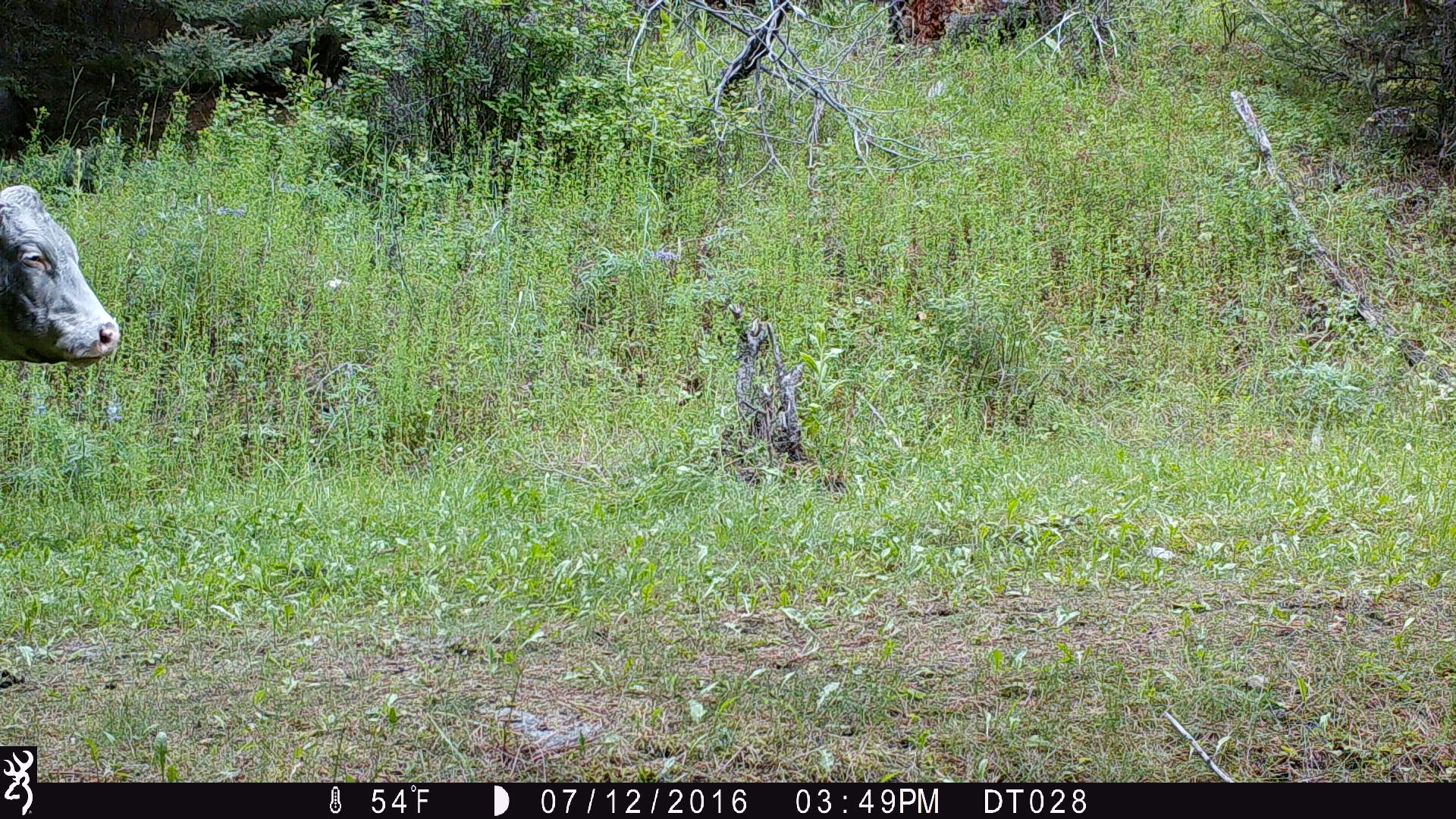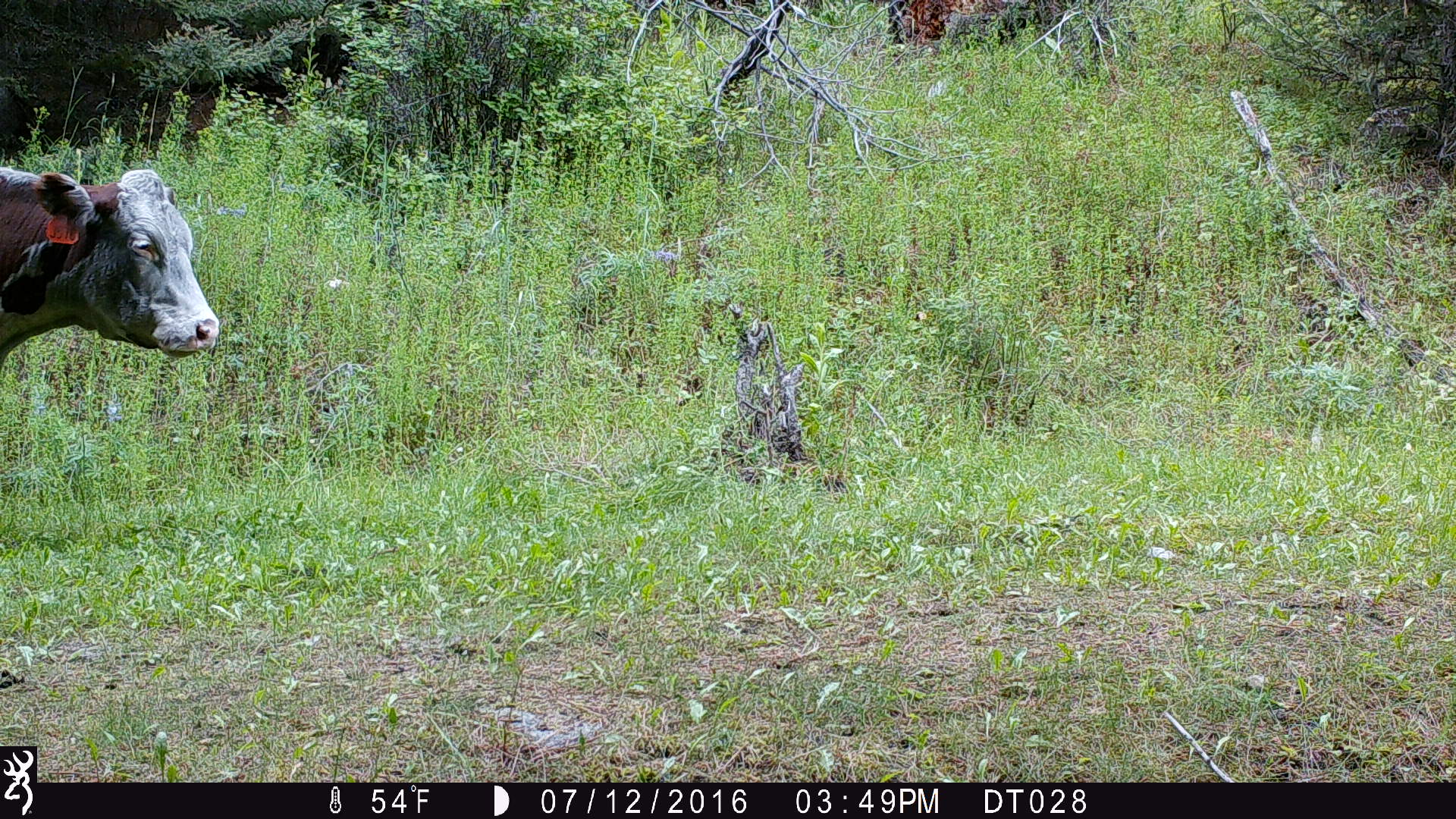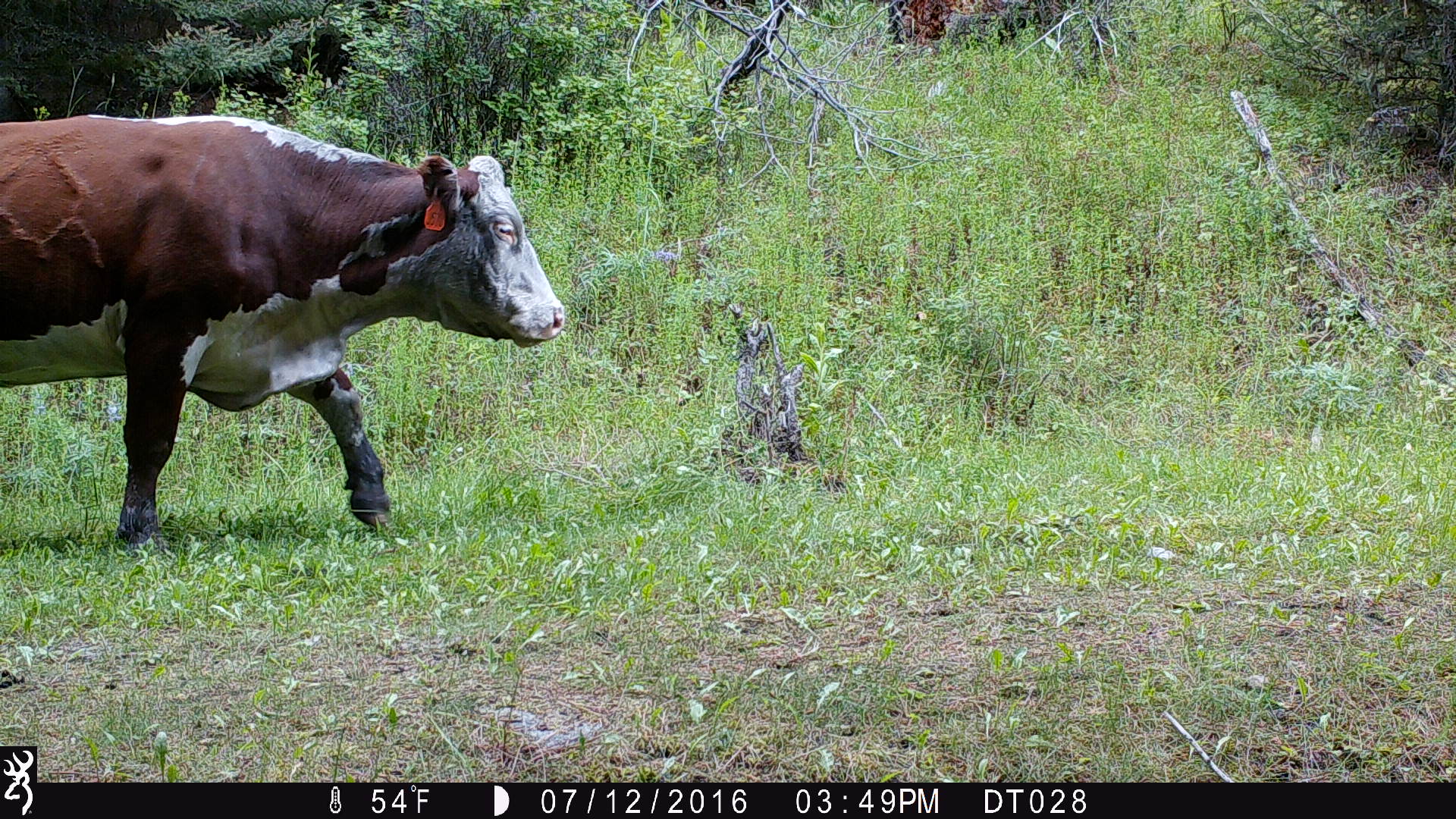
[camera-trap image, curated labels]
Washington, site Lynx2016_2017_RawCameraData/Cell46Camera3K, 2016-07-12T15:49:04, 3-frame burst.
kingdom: Animalia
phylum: Chordata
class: Mammalia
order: Artiodactyla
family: Bovidae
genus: Bos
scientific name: Bos taurus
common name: domestic cattle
Domestic cattle (Bos taurus). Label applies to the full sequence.